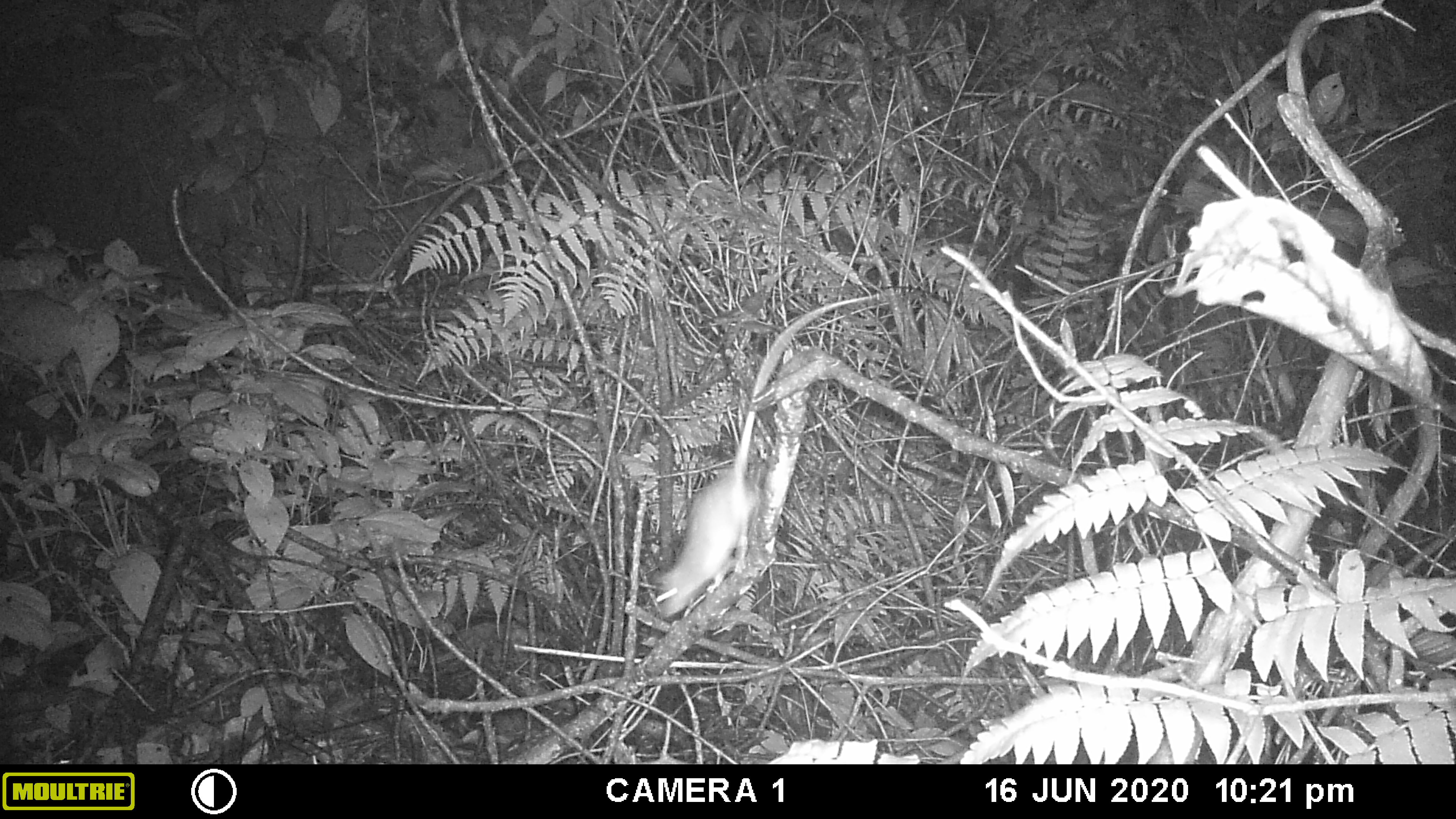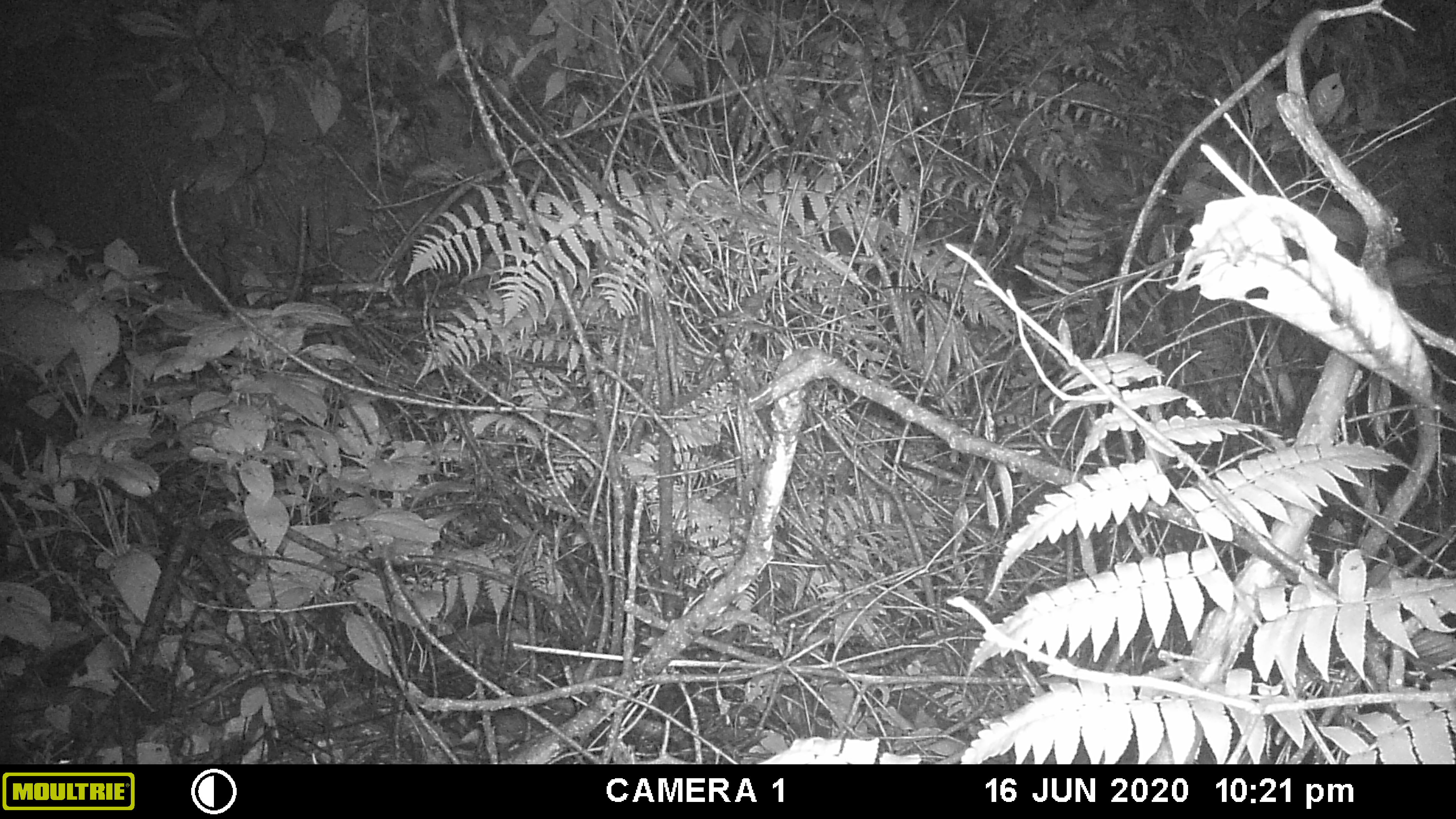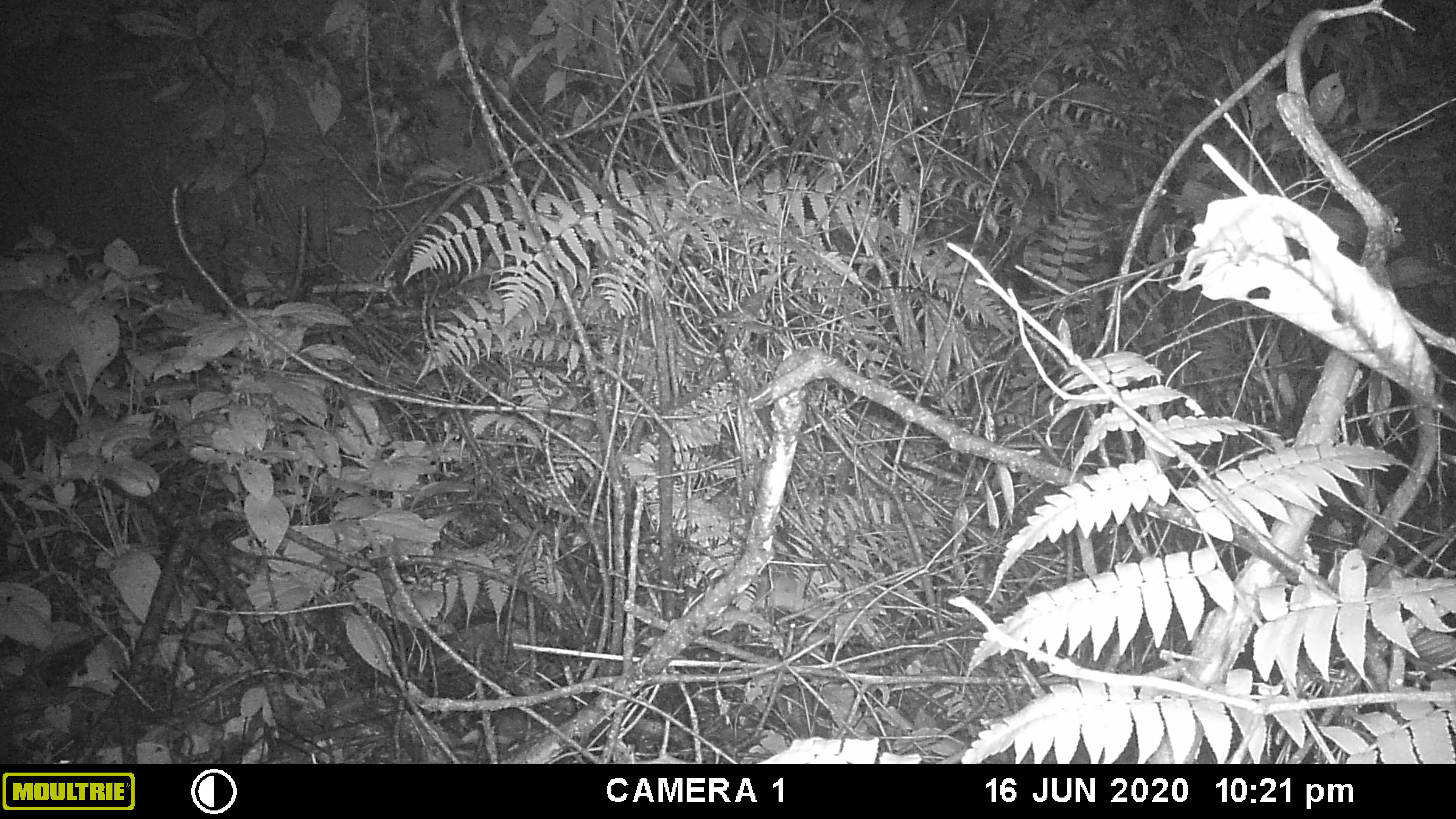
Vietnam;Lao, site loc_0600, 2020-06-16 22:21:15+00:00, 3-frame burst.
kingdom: Animalia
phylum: Chordata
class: Mammalia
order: Rodentia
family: Muridae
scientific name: Muridae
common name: old-world mice and rats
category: unidentified murid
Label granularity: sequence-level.